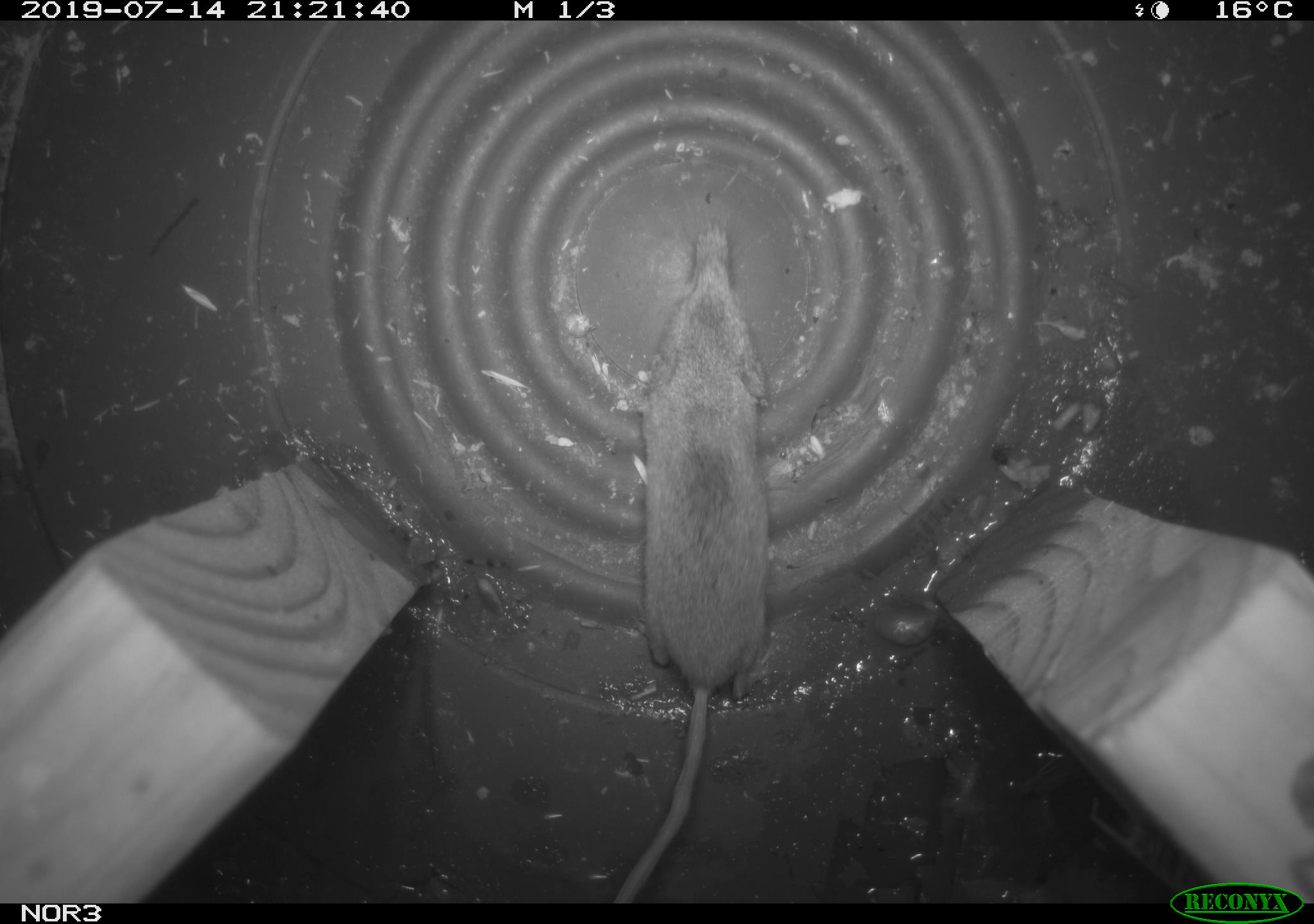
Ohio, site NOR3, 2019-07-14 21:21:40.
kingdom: Animalia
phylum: Chordata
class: Mammalia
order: Eulipotyphla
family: Soricidae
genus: Sorex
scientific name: Sorex cinereus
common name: masked shrew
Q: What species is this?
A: Masked shrew (Sorex cinereus).